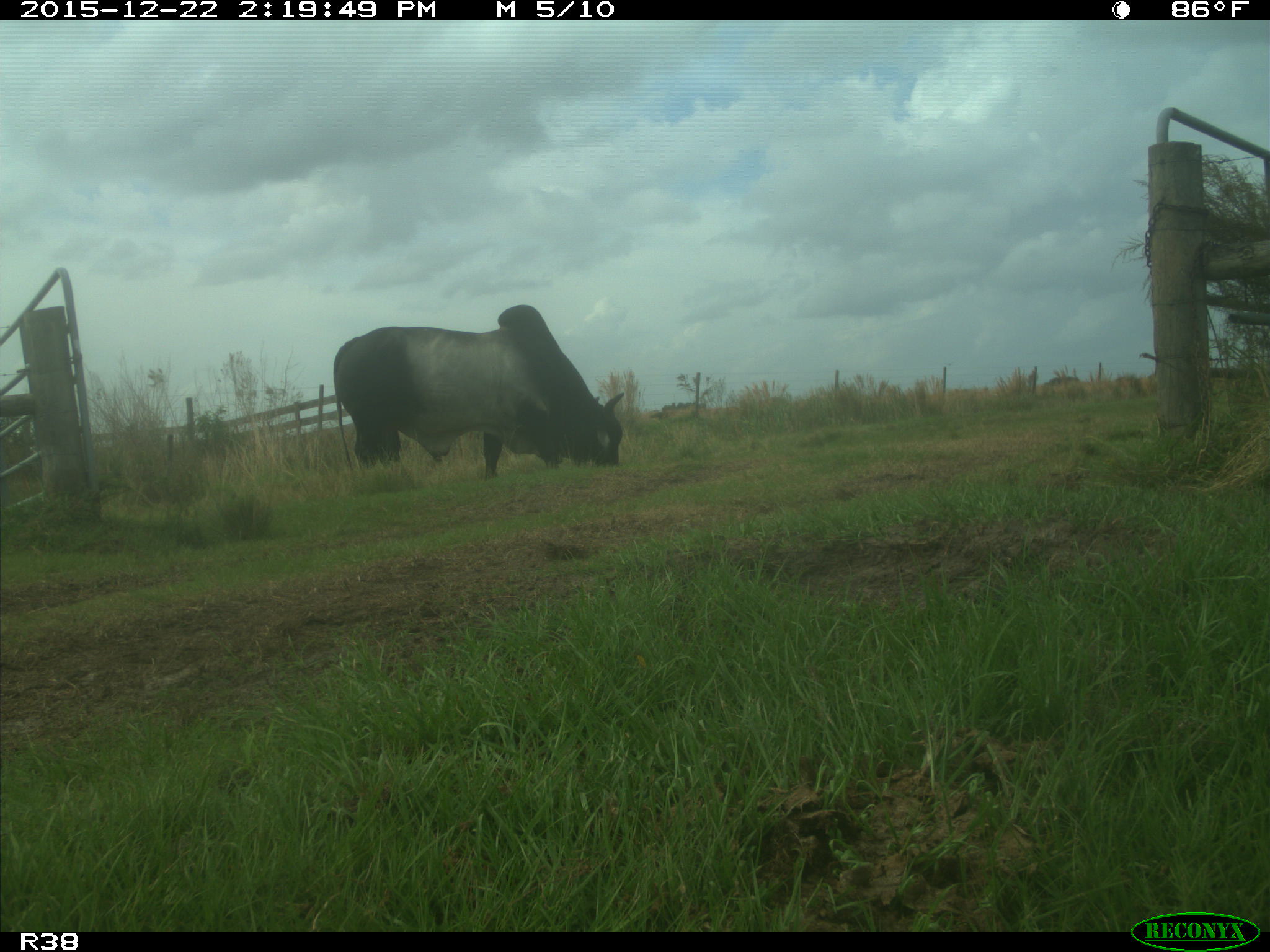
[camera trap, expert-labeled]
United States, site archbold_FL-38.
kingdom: Animalia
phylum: Chordata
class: Mammalia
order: Artiodactyla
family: Bovidae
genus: Bos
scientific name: Bos taurus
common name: domestic cow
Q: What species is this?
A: Bos taurus (domestic cow).